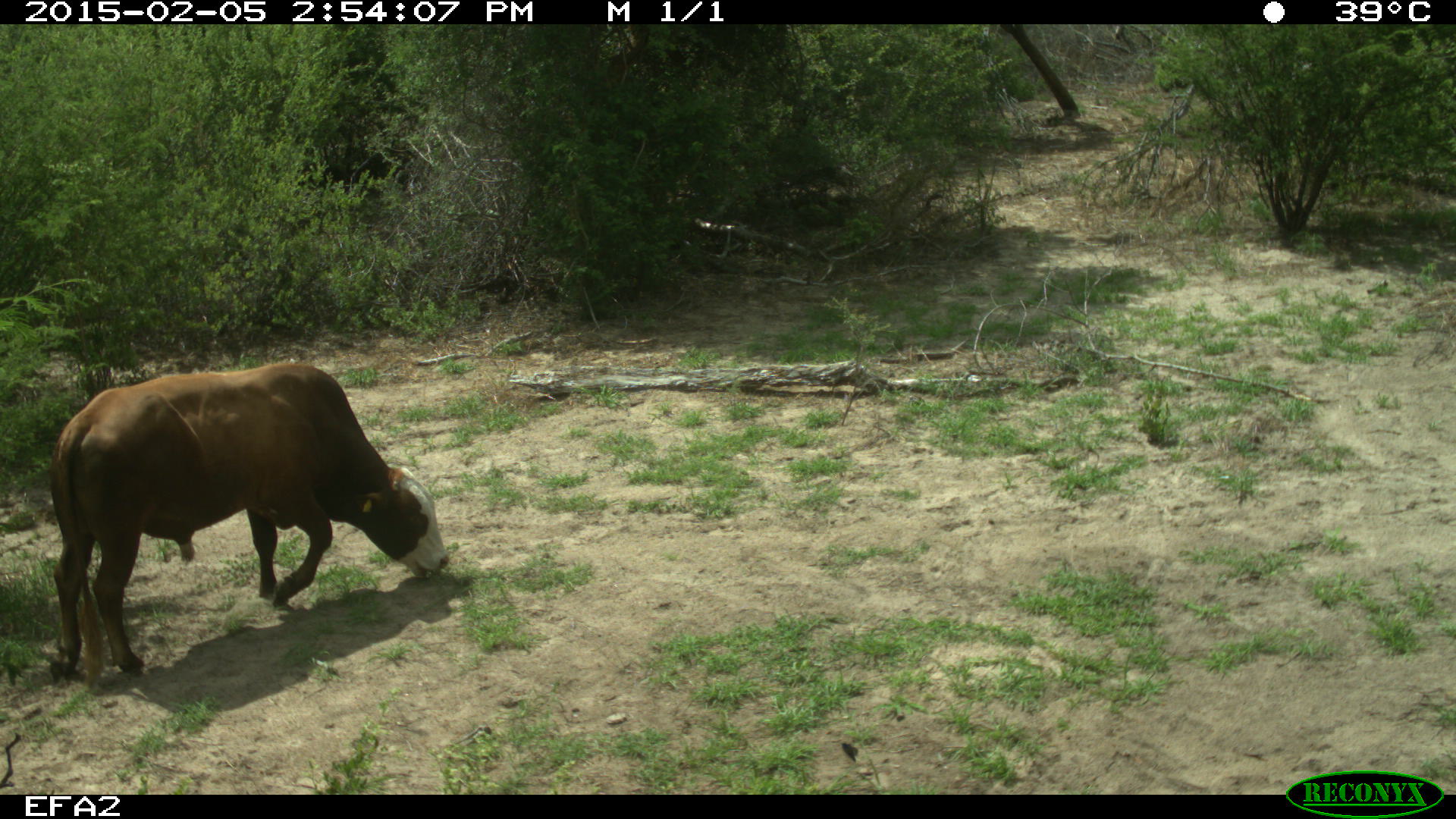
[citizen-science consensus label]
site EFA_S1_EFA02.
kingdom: Animalia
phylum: Chordata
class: Mammalia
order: Artiodactyla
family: Bovidae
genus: Bos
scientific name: Bos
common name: cattle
Cattle (Bos), count 1. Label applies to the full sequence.